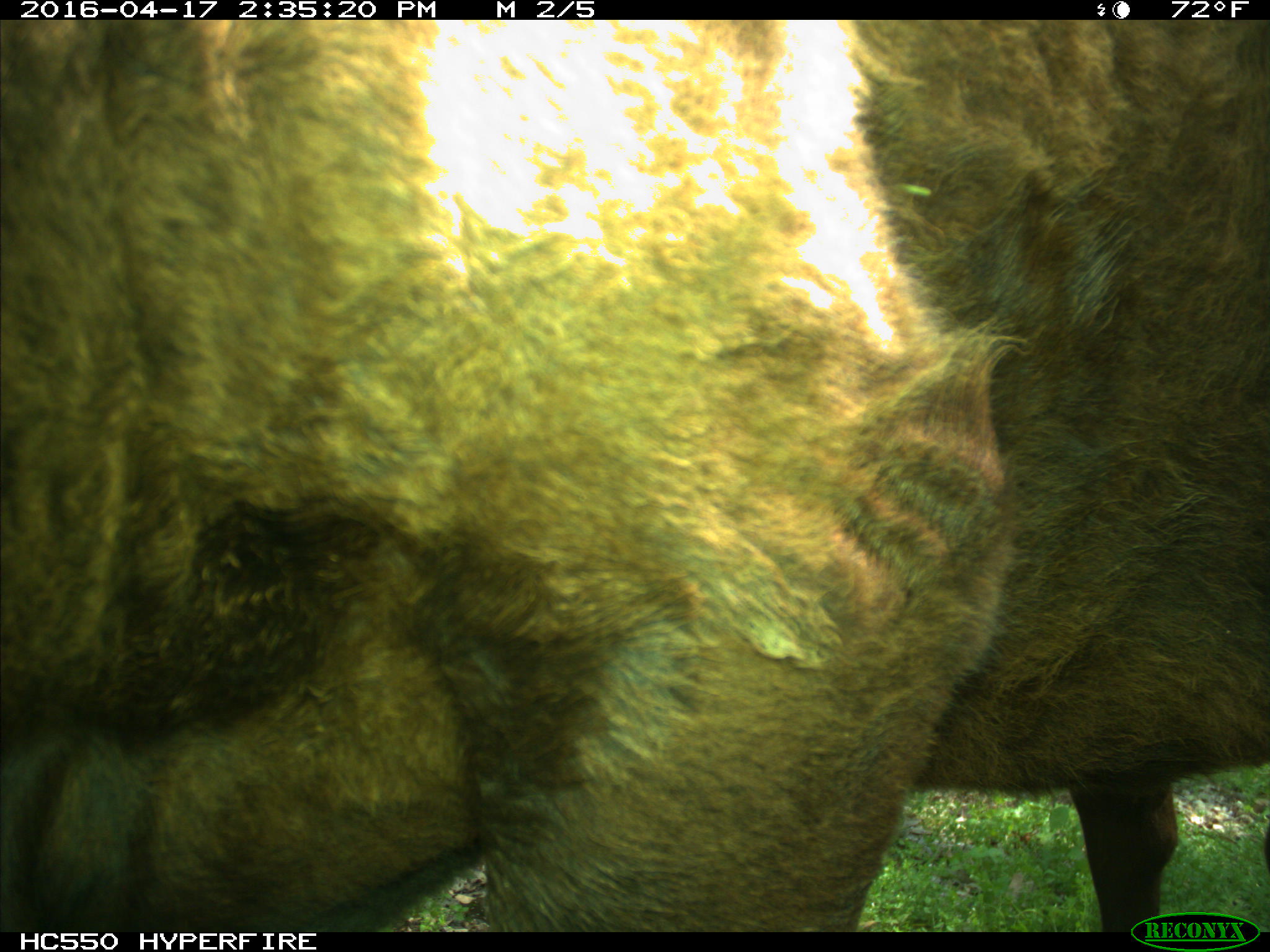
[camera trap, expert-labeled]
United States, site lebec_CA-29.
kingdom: Animalia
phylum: Chordata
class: Mammalia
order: Artiodactyla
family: Bovidae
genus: Bos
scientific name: Bos taurus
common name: domestic cow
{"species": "Bos taurus (domestic cow)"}